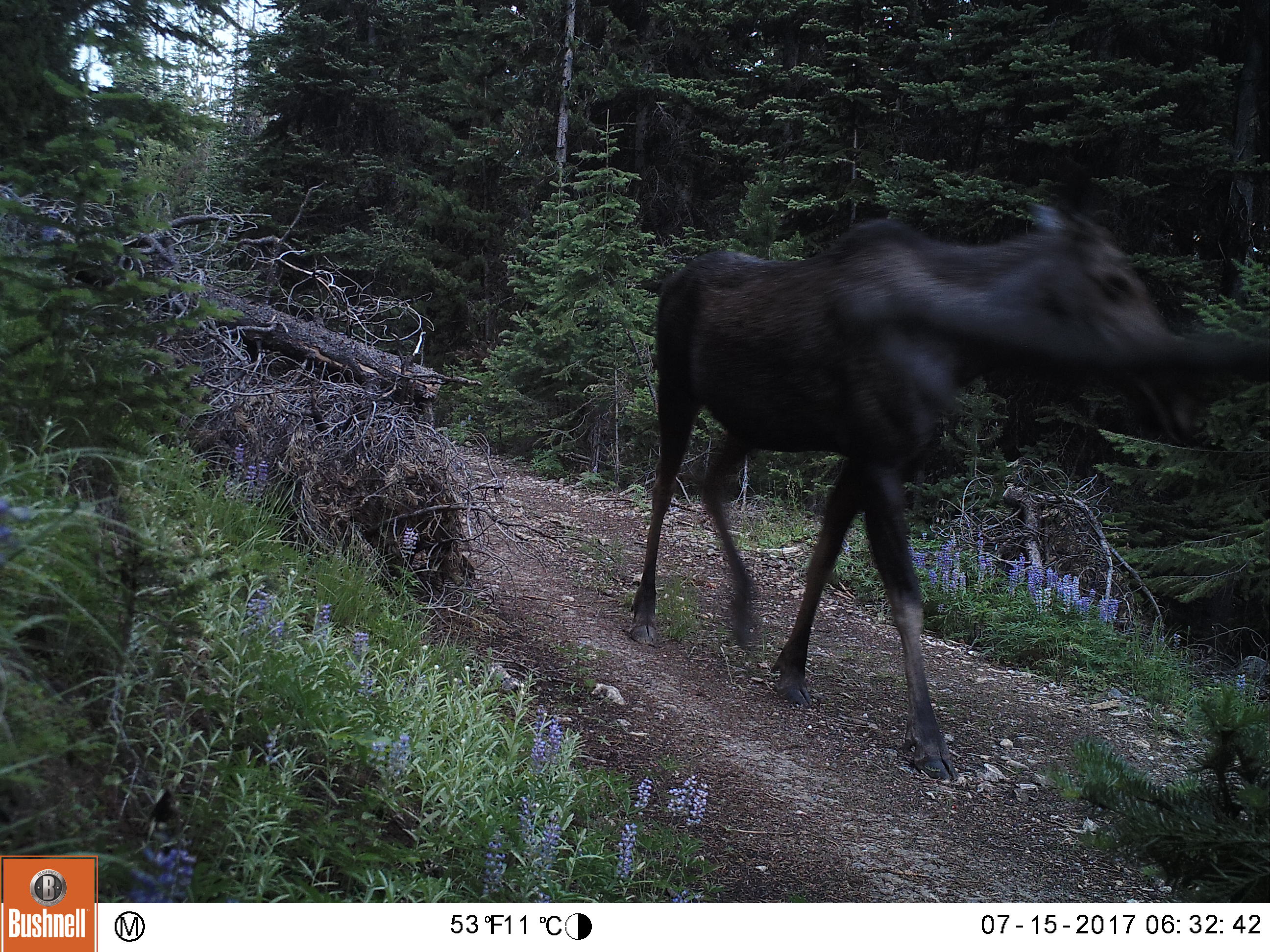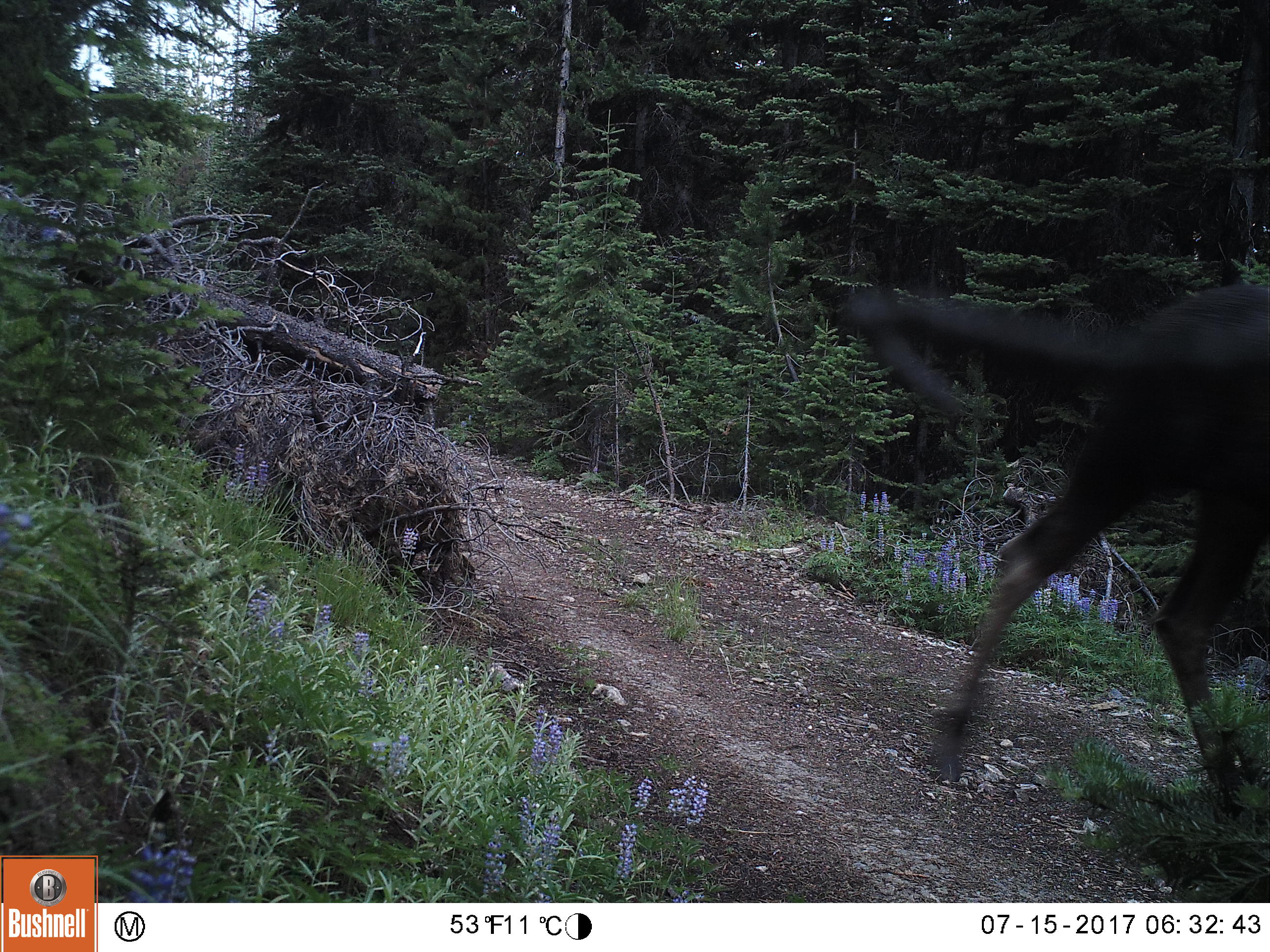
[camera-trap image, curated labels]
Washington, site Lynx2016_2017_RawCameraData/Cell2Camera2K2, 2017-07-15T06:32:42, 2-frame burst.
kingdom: Animalia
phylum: Chordata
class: Mammalia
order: Artiodactyla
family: Cervidae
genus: Alces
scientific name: Alces alces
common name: moose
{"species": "Alces alces (moose)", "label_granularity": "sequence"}